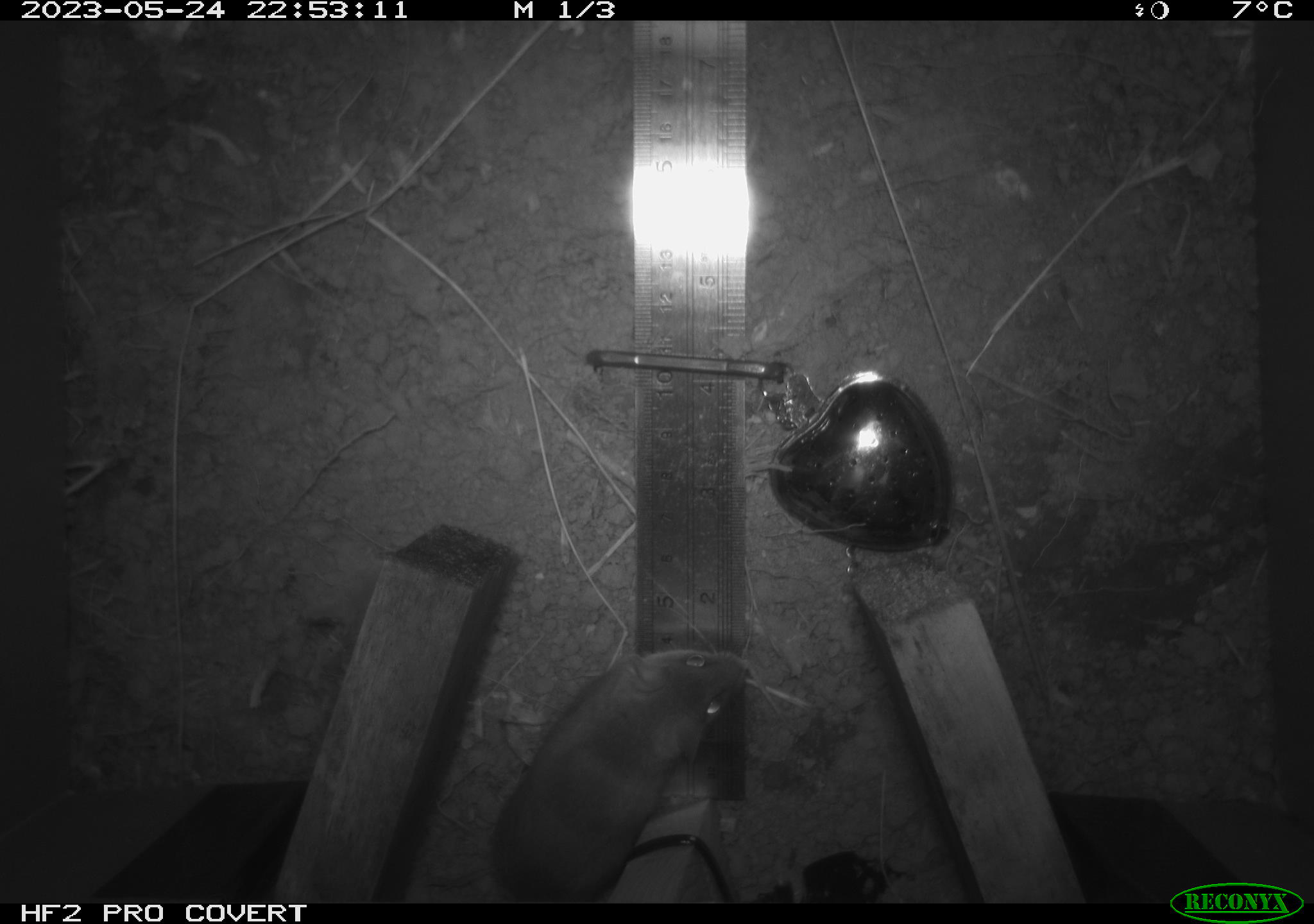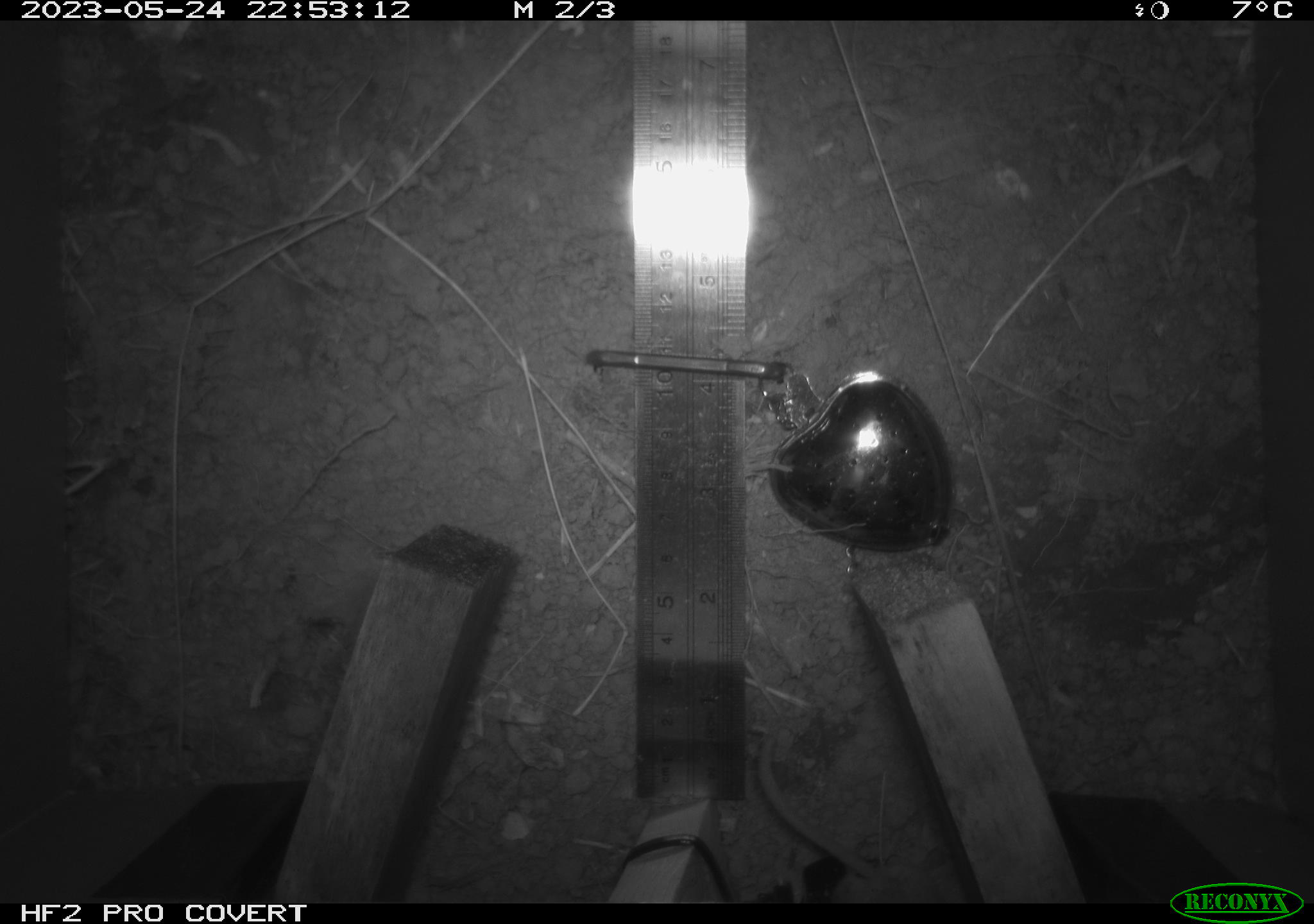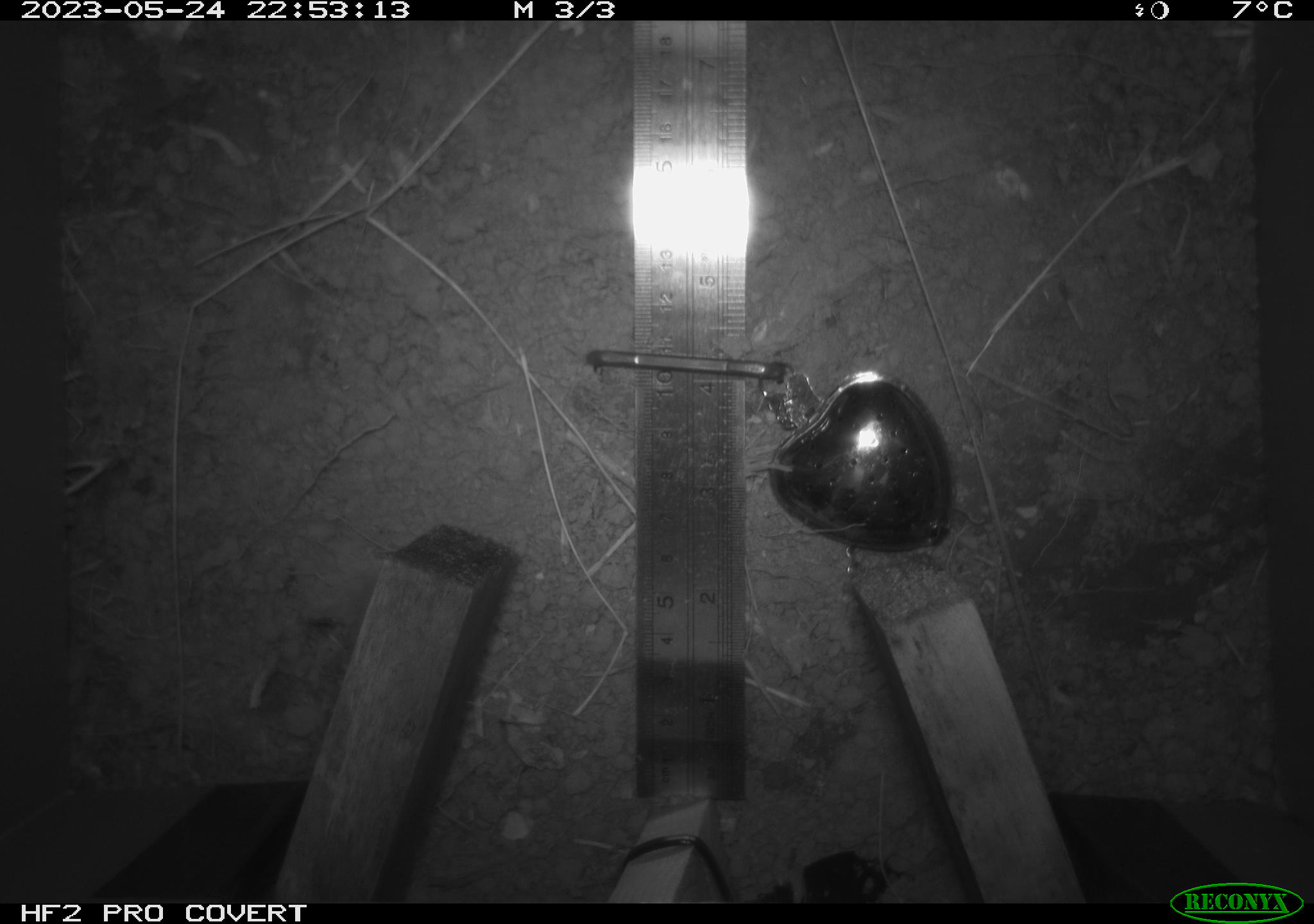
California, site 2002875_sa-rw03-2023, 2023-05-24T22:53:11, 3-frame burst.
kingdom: Animalia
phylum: Chordata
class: Mammalia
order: Rodentia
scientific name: Rodentia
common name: mouse species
Mouse species (Rodentia).